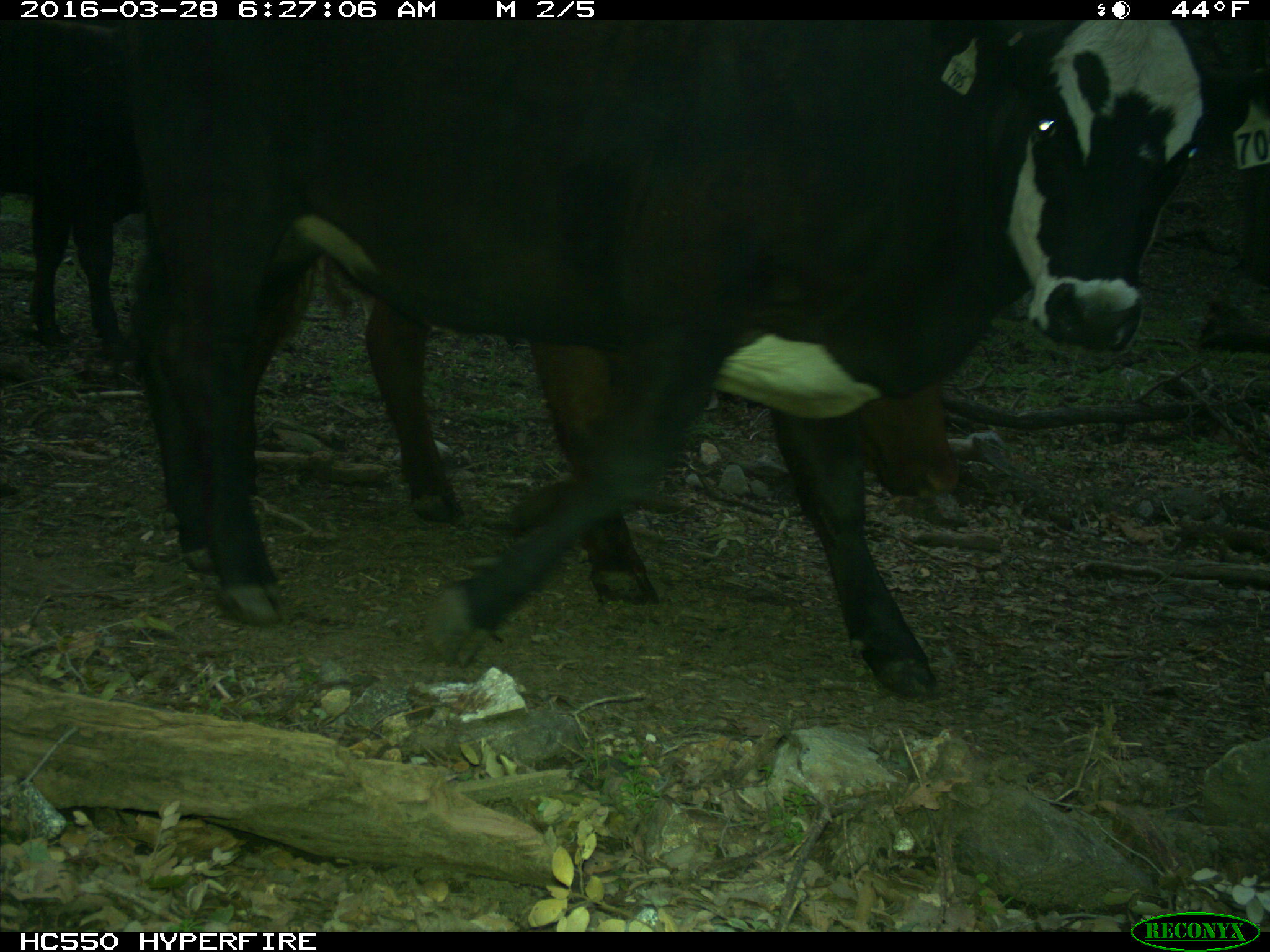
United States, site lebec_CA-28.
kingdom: Animalia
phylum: Chordata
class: Mammalia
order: Artiodactyla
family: Bovidae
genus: Bos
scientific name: Bos taurus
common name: domestic cow